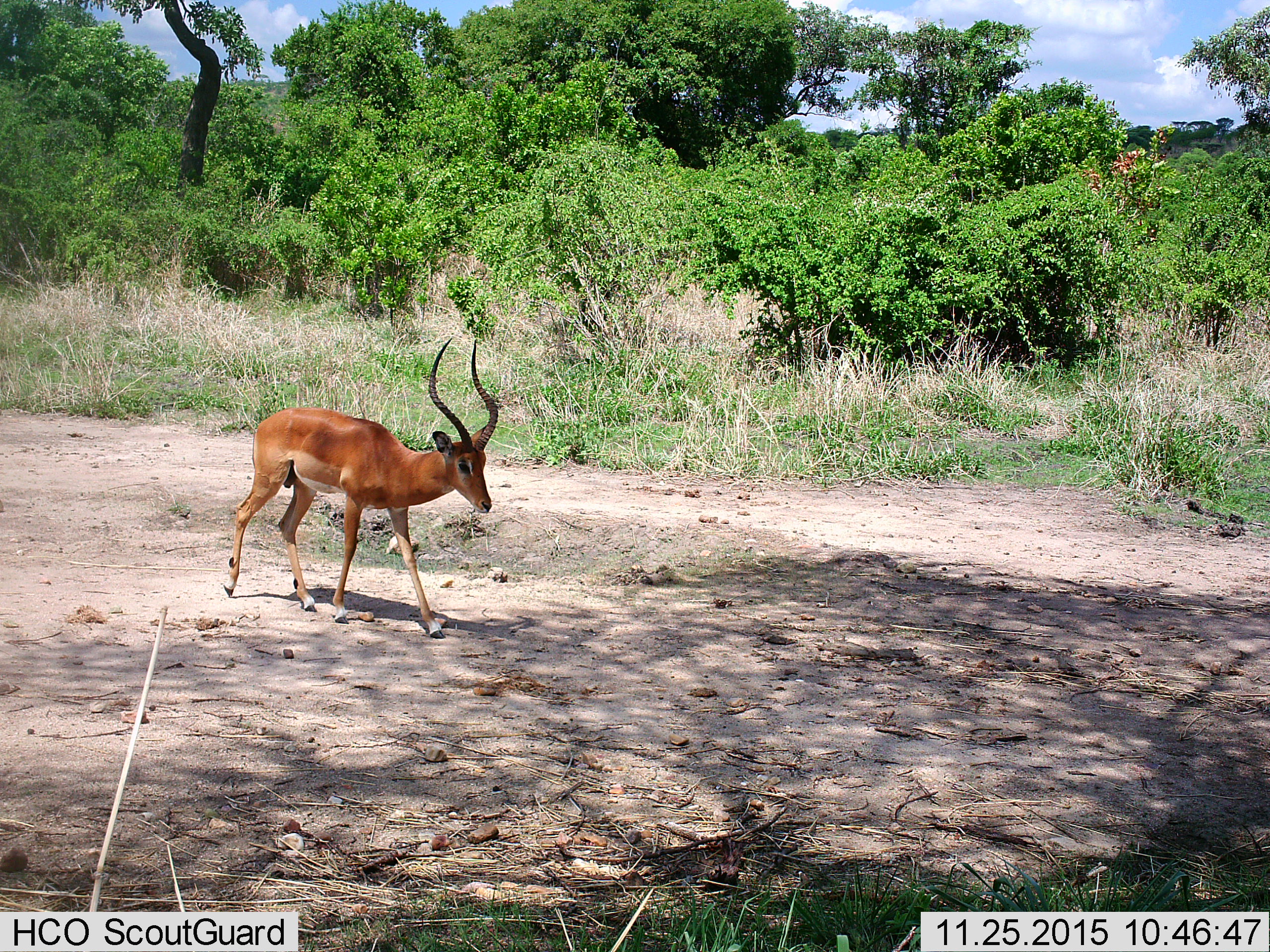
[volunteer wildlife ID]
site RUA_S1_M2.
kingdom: Animalia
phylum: Chordata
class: Mammalia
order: Artiodactyla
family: Bovidae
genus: Aepyceros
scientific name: Aepyceros melampus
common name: impala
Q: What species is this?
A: Impala (Aepyceros melampus).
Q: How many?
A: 1.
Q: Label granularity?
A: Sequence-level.